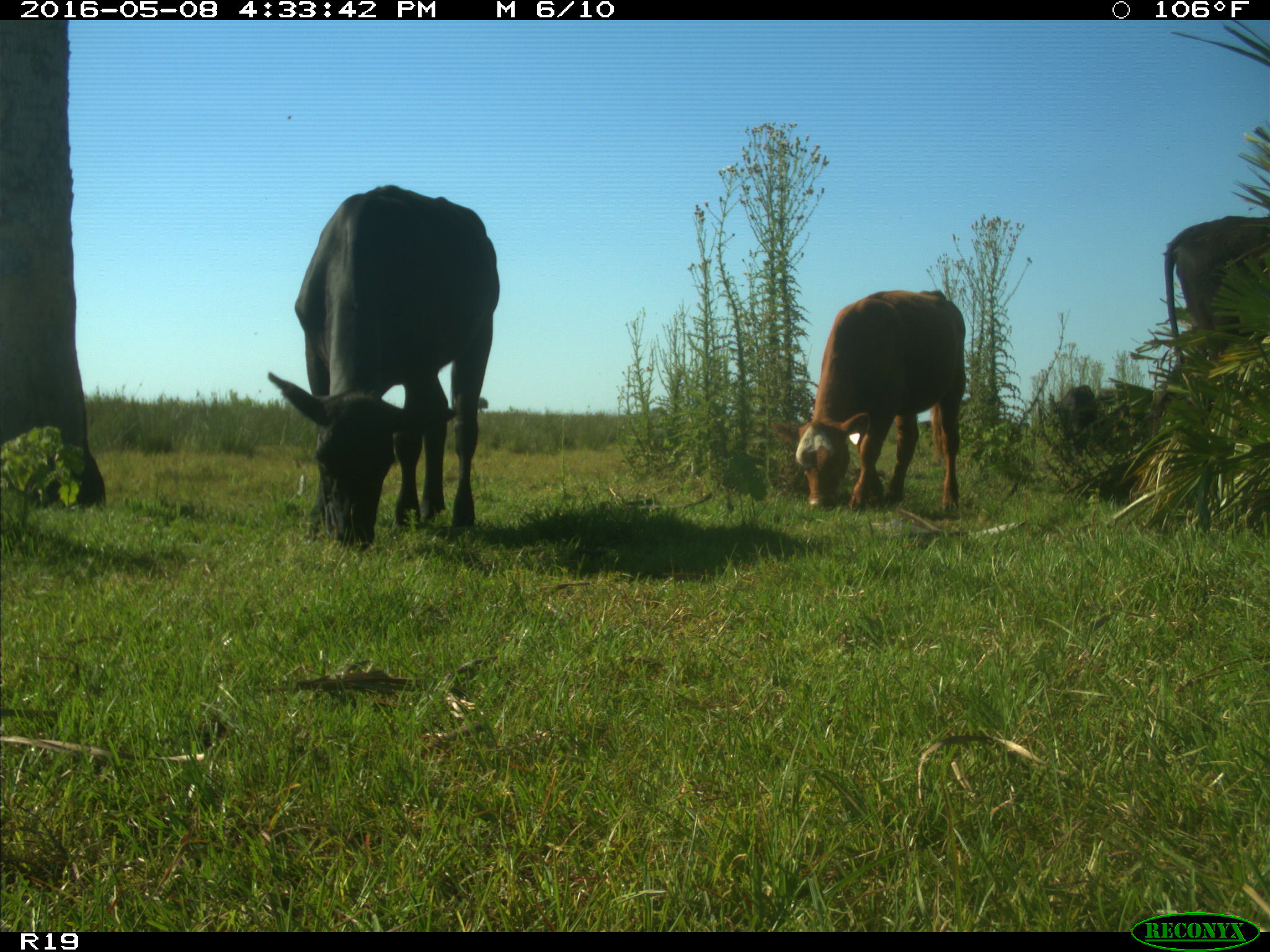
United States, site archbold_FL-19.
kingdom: Animalia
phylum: Chordata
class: Mammalia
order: Artiodactyla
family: Bovidae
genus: Bos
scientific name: Bos taurus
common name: domestic cow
Bos taurus (domestic cow).